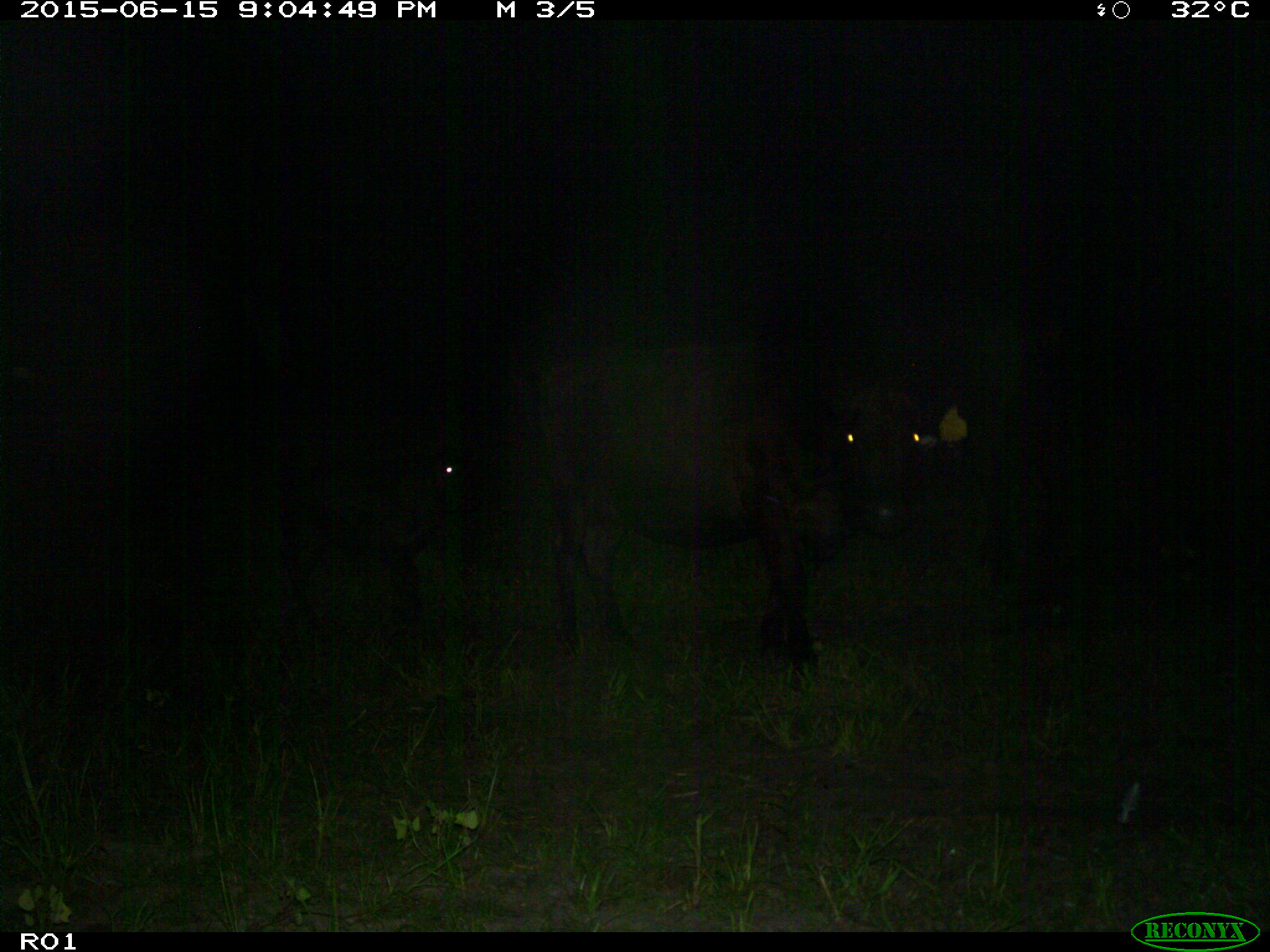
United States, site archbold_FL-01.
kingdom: Animalia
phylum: Chordata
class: Mammalia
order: Artiodactyla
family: Bovidae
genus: Bos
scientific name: Bos taurus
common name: domestic cow